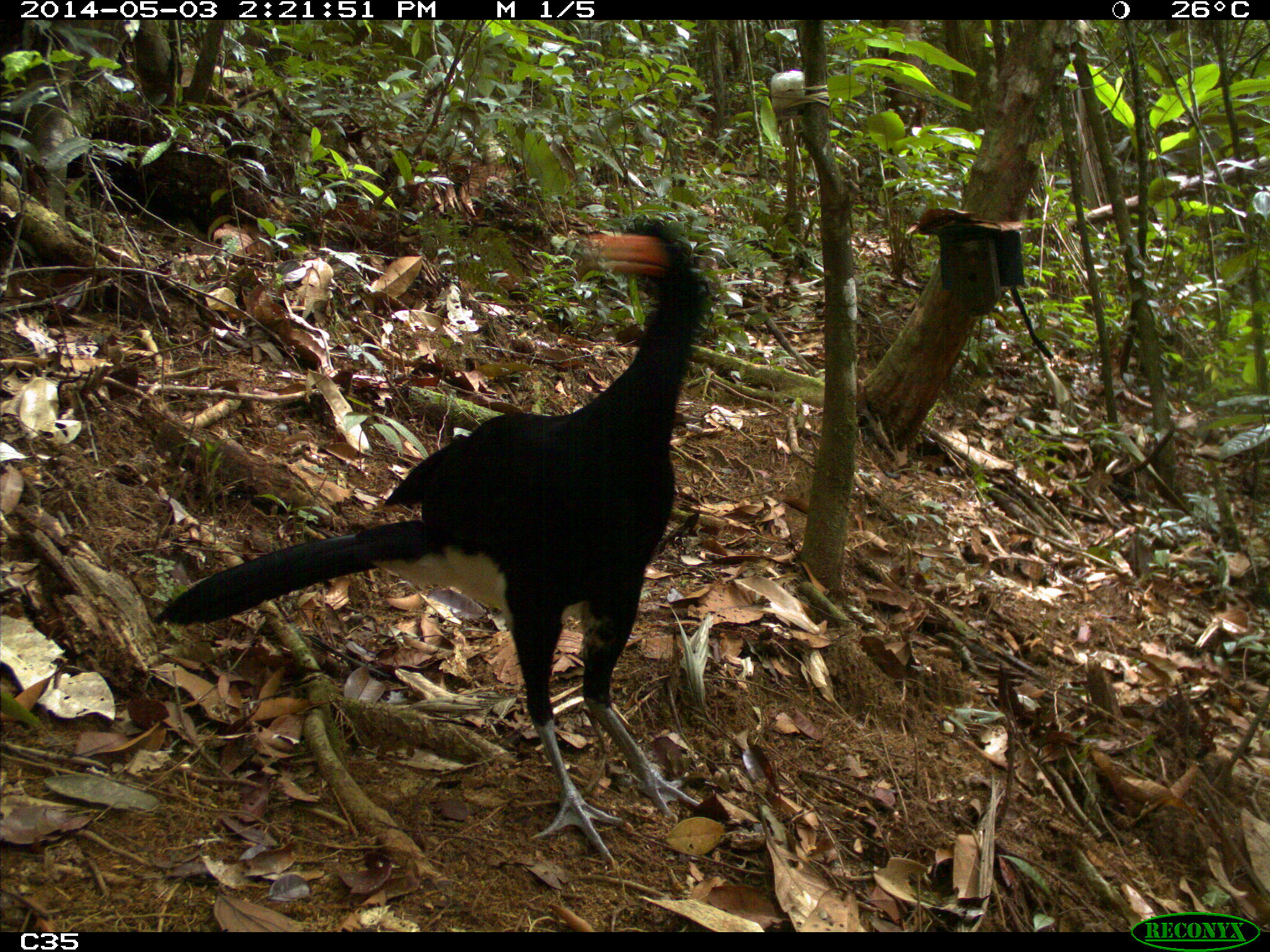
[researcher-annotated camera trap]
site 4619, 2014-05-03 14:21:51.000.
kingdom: Animalia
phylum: Chordata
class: Aves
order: Galliformes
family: Cracidae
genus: Crax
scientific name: Crax alector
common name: black curassow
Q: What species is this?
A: Crax alector (black curassow).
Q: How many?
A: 2.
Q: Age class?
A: Adult.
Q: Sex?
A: Female.